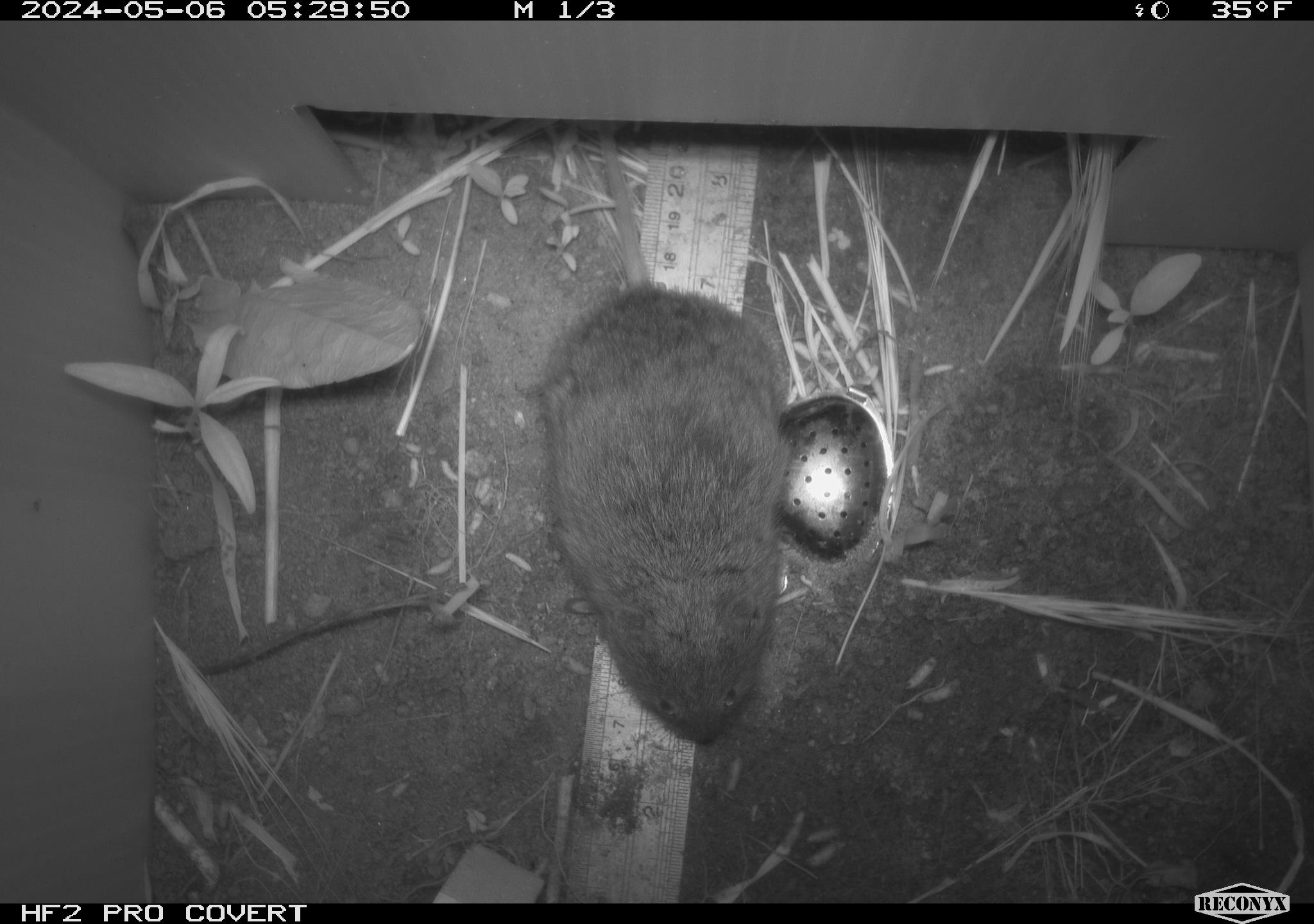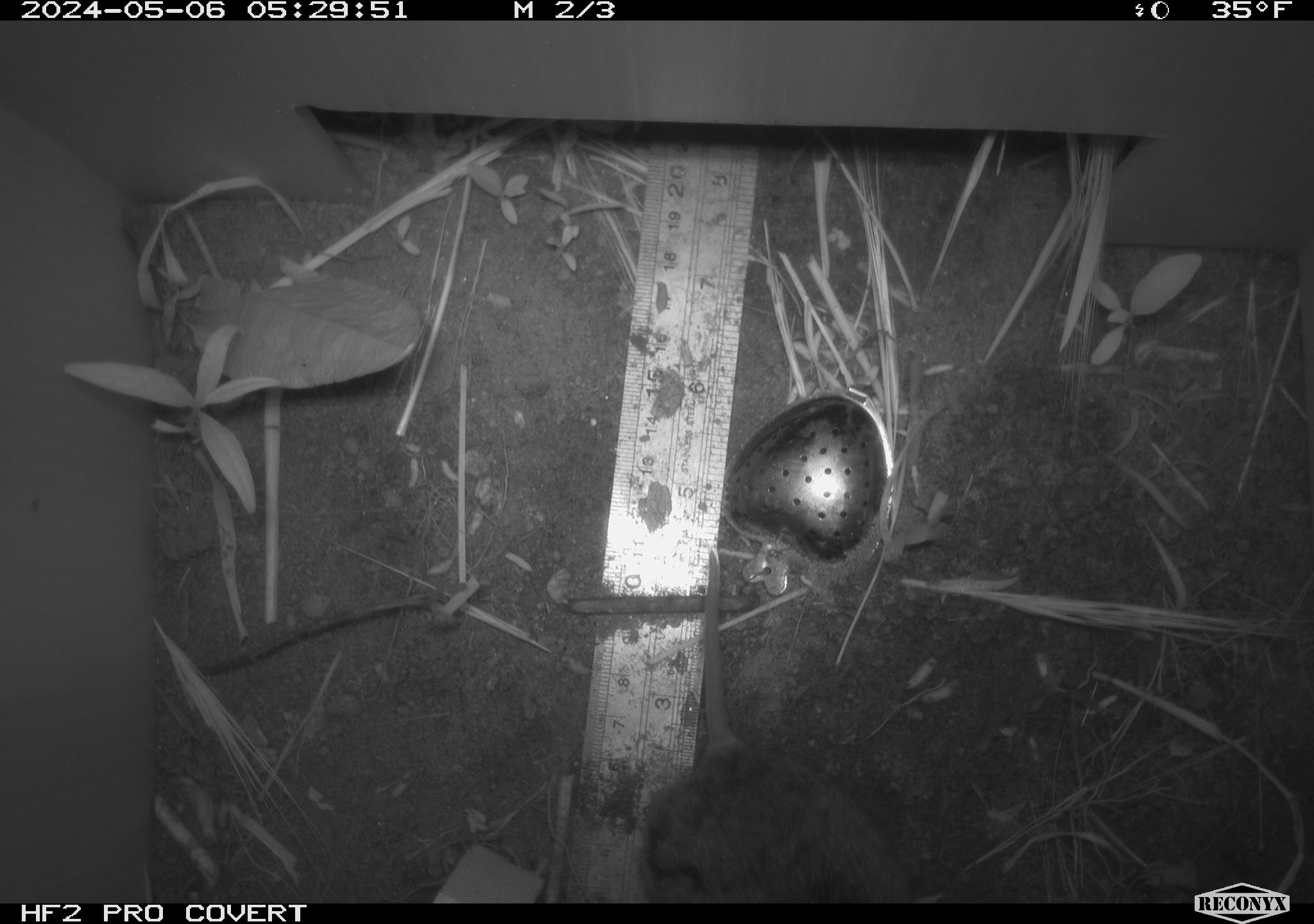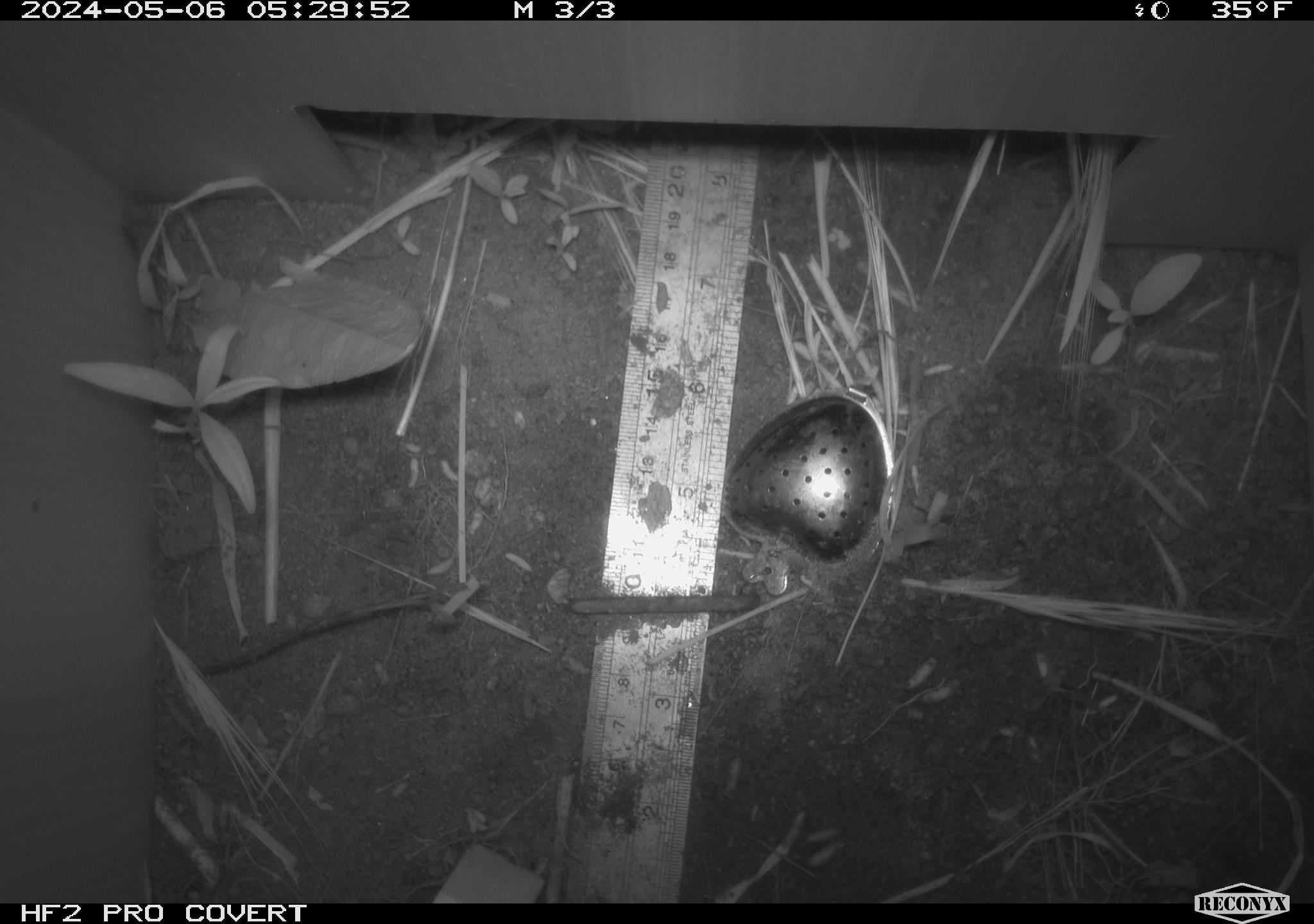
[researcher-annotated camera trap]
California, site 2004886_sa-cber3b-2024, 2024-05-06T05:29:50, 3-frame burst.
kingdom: Animalia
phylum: Chordata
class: Mammalia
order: Rodentia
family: Cricetidae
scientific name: Arvicolinae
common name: voles, lemmings, and muskrats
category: arvicolinae subfamily